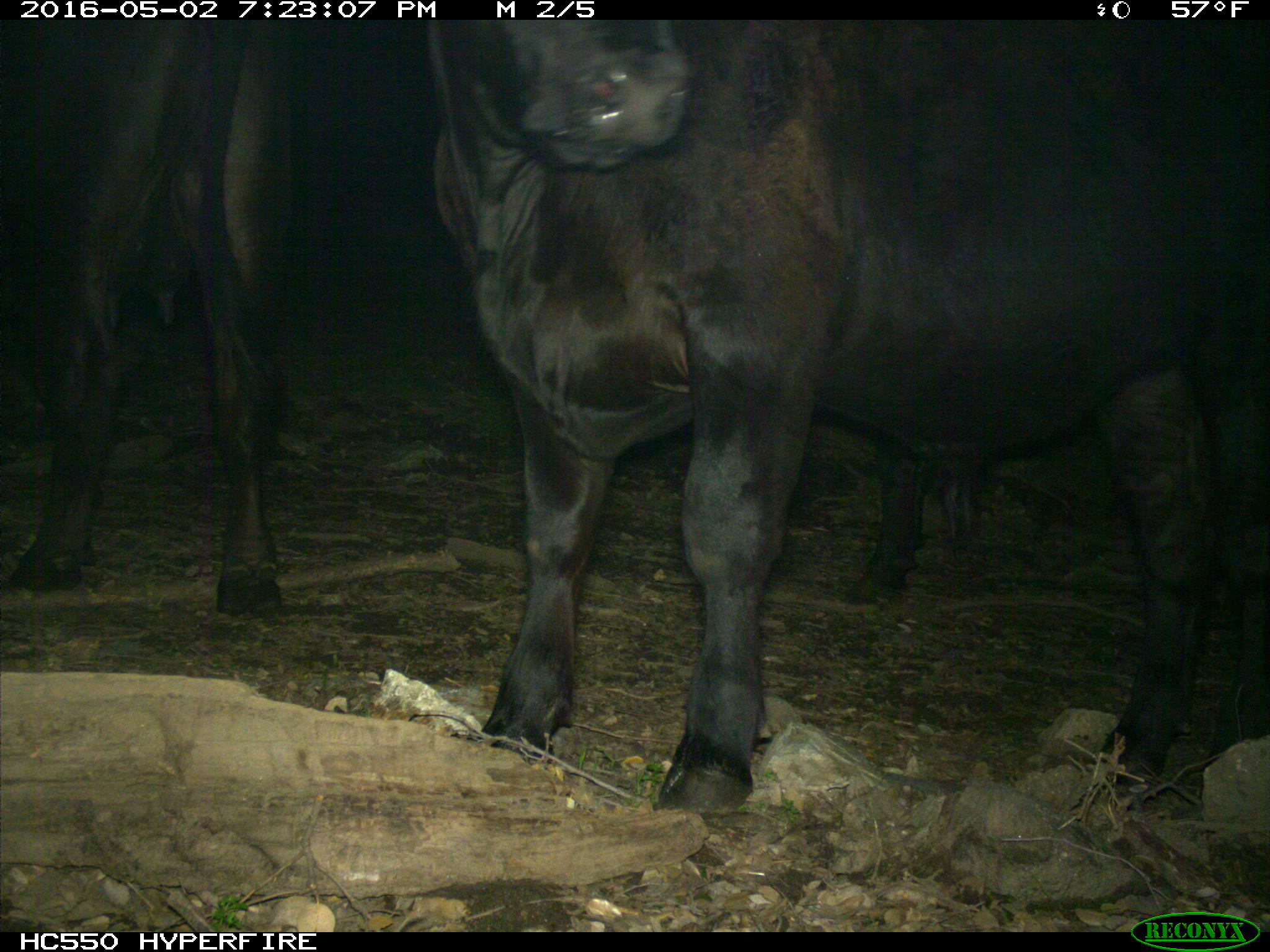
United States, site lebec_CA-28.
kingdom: Animalia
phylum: Chordata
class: Mammalia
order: Artiodactyla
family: Bovidae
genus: Bos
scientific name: Bos taurus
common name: domestic cow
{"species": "Bos taurus (domestic cow)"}